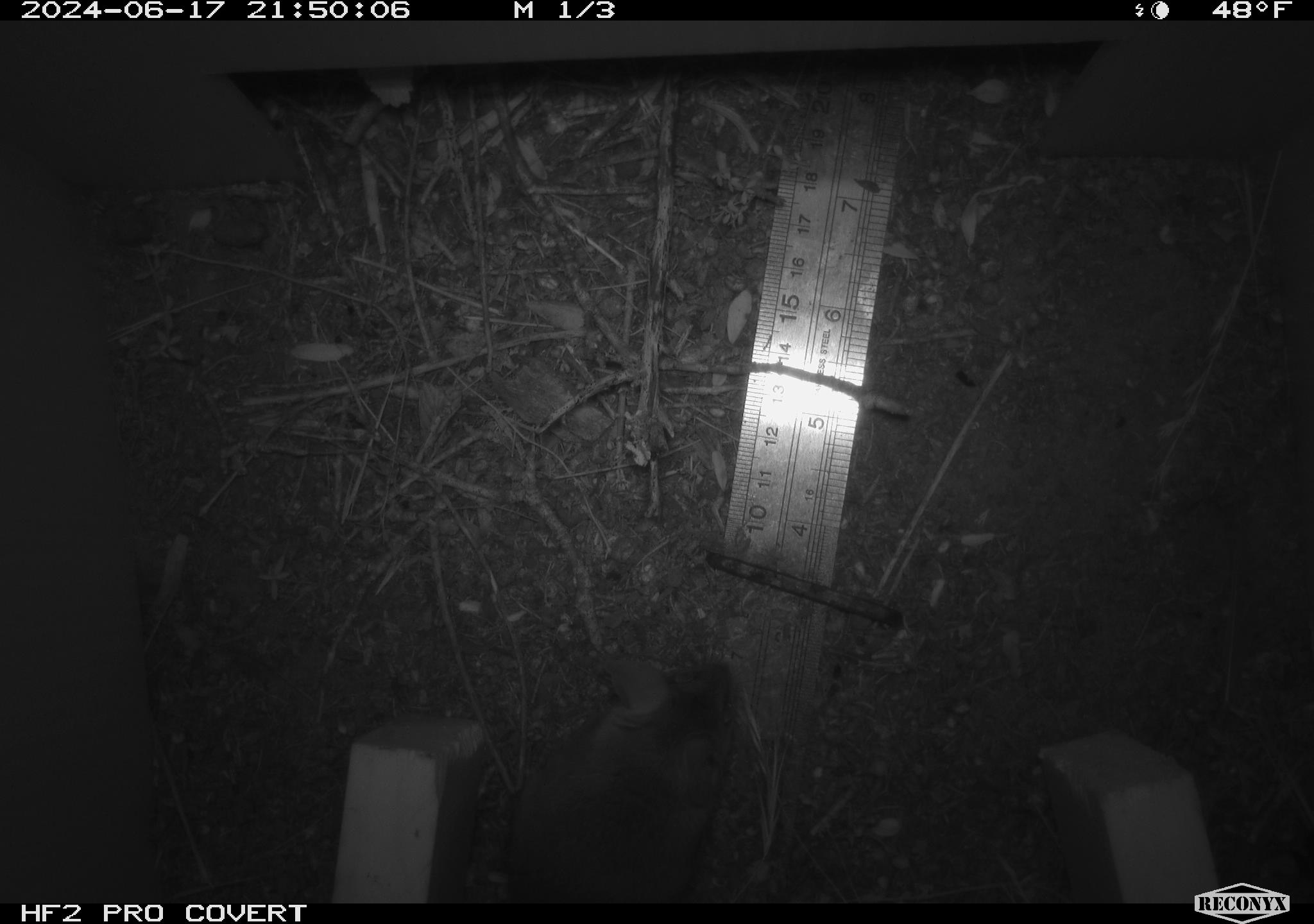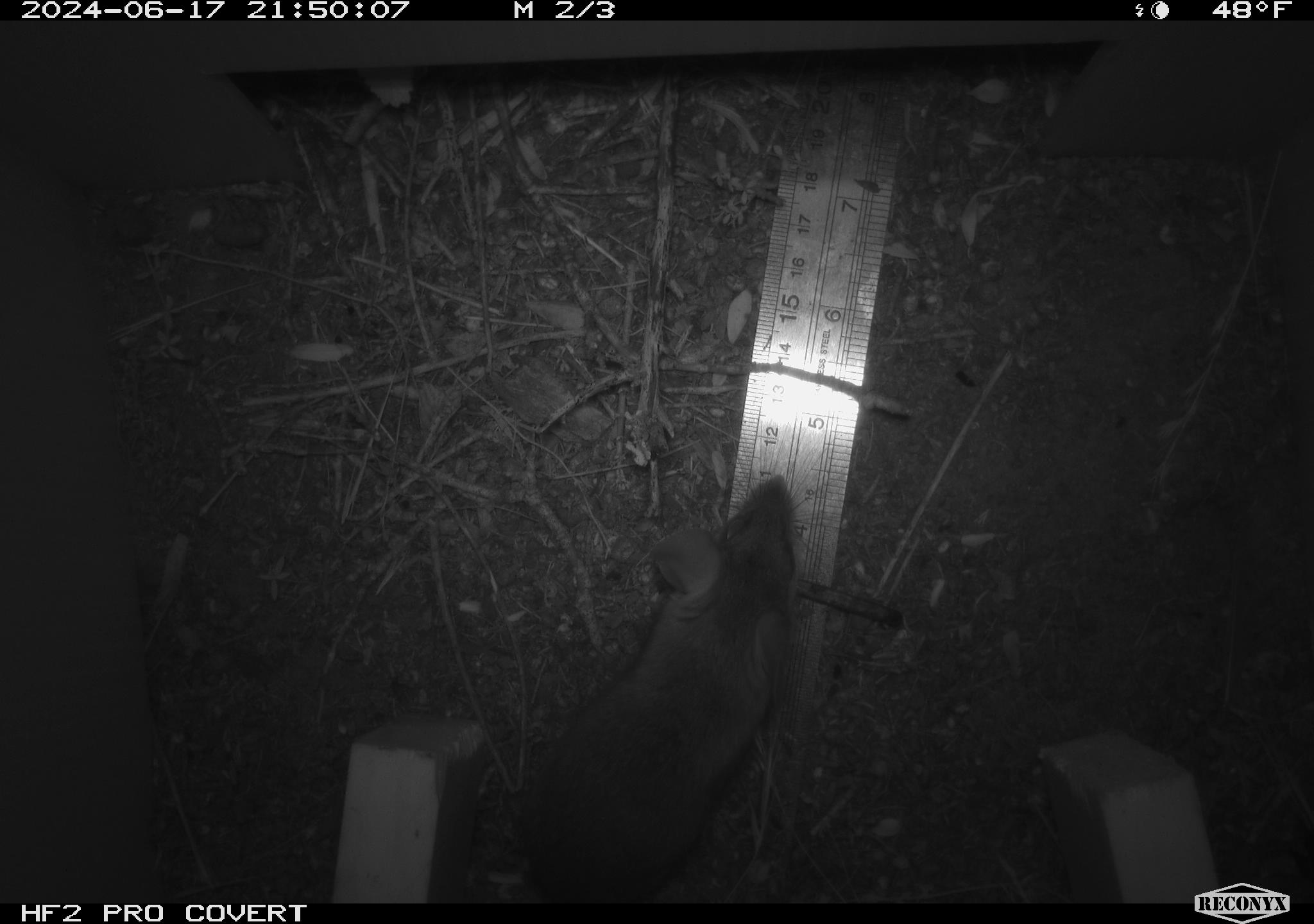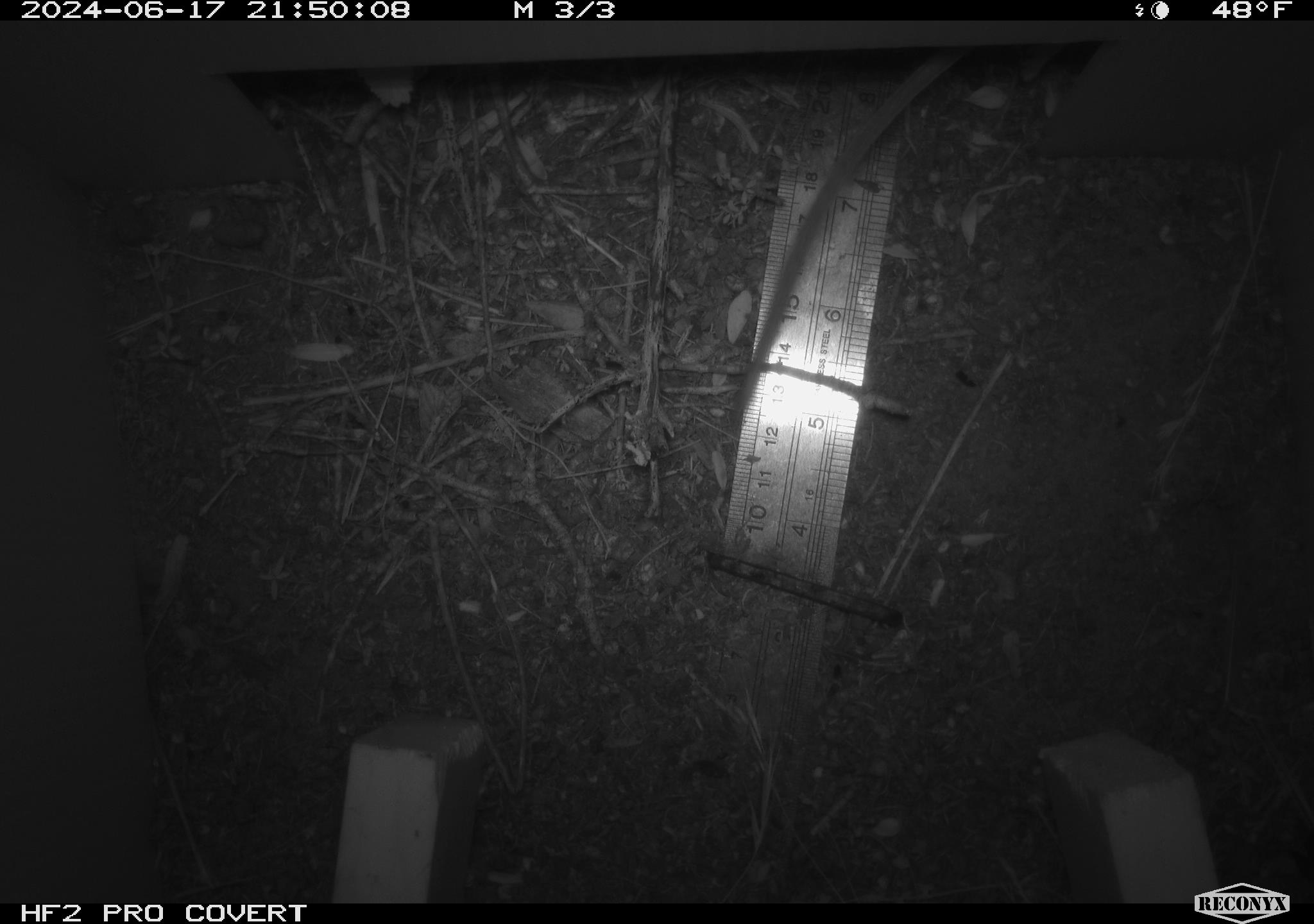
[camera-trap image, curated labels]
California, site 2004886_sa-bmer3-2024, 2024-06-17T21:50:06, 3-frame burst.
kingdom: Animalia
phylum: Chordata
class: Mammalia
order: Rodentia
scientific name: Rodentia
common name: mouse species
Mouse species (Rodentia).